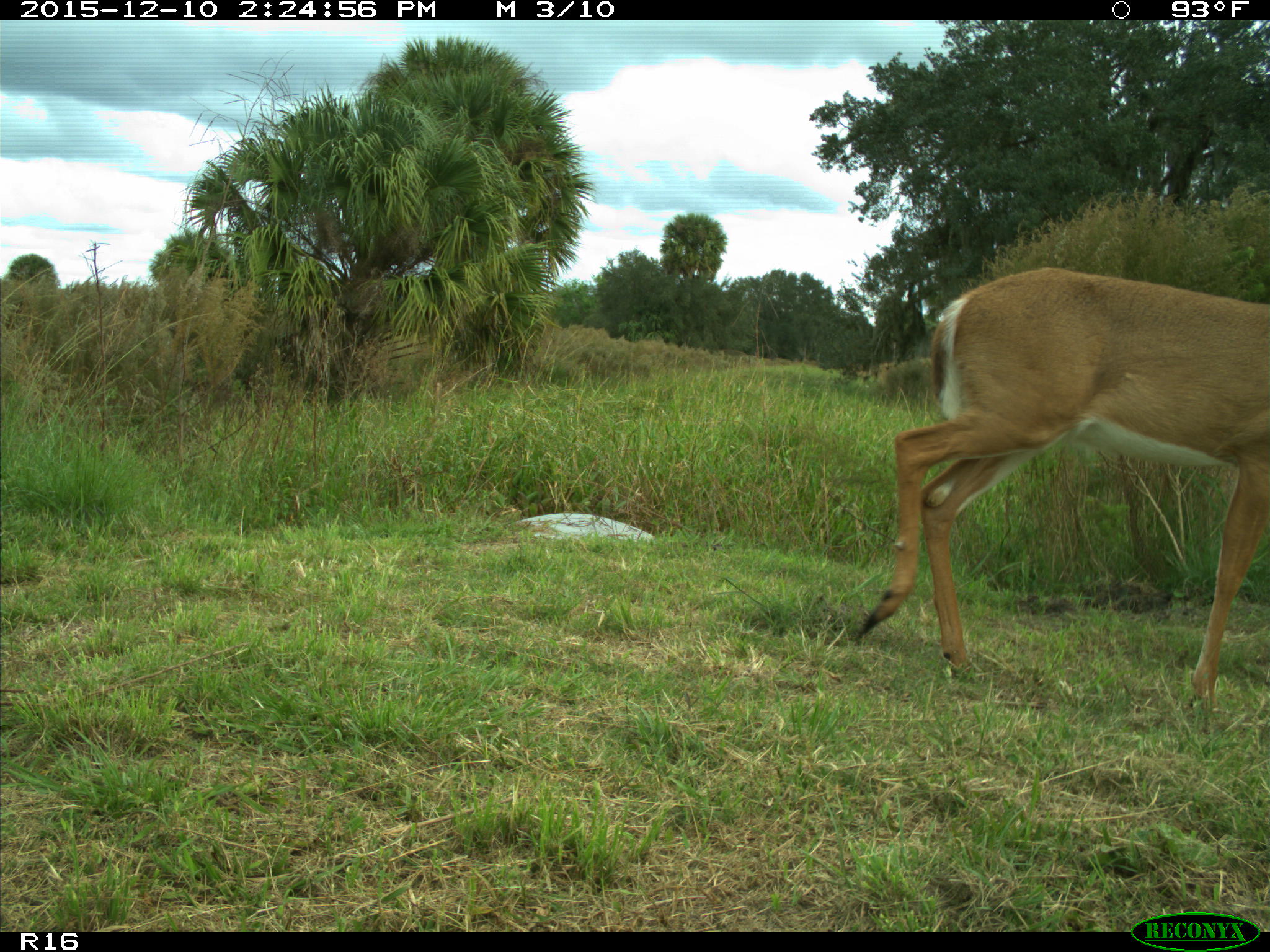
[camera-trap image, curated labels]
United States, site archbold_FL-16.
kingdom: Animalia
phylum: Chordata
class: Mammalia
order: Artiodactyla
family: Cervidae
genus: Odocoileus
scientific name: Odocoileus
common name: deer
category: unidentified deer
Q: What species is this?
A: Unidentified deer (deer) (Odocoileus).